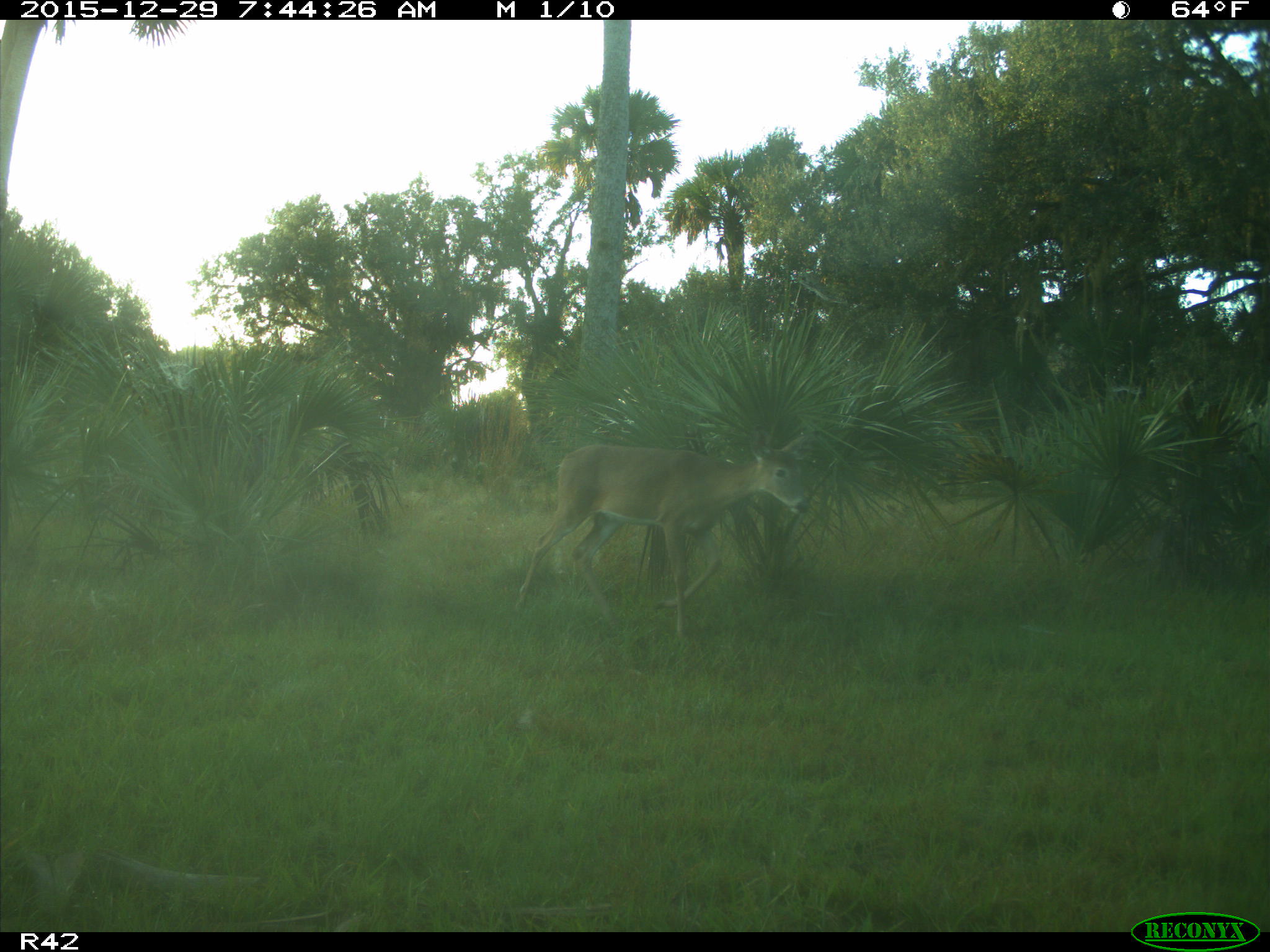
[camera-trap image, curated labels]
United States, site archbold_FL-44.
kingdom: Animalia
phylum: Chordata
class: Mammalia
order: Artiodactyla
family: Cervidae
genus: Odocoileus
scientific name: Odocoileus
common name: deer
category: unidentified deer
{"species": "unidentified deer (deer) (Odocoileus)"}